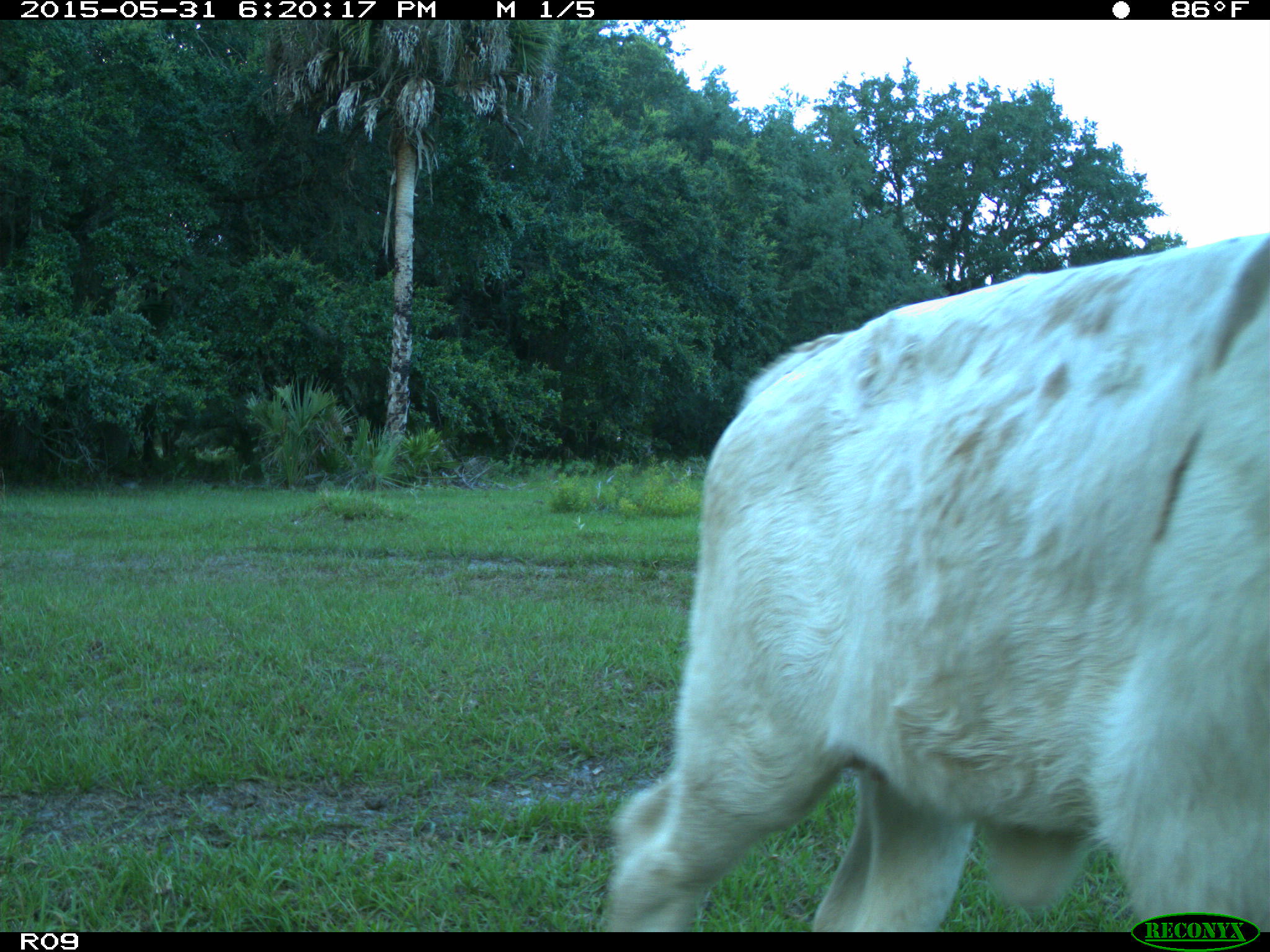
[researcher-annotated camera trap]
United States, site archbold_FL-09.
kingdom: Animalia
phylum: Chordata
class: Mammalia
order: Artiodactyla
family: Bovidae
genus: Bos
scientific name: Bos taurus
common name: domestic cow